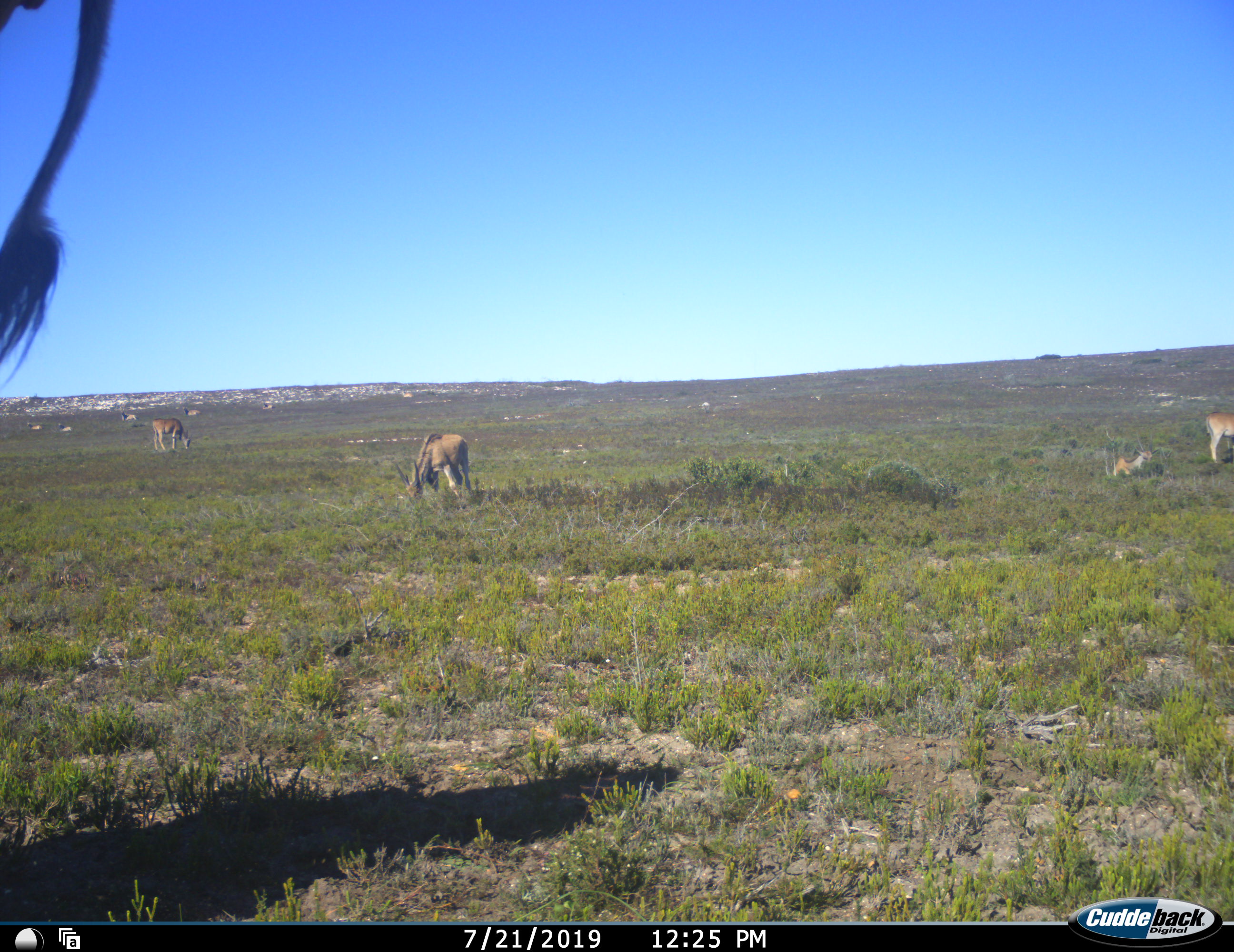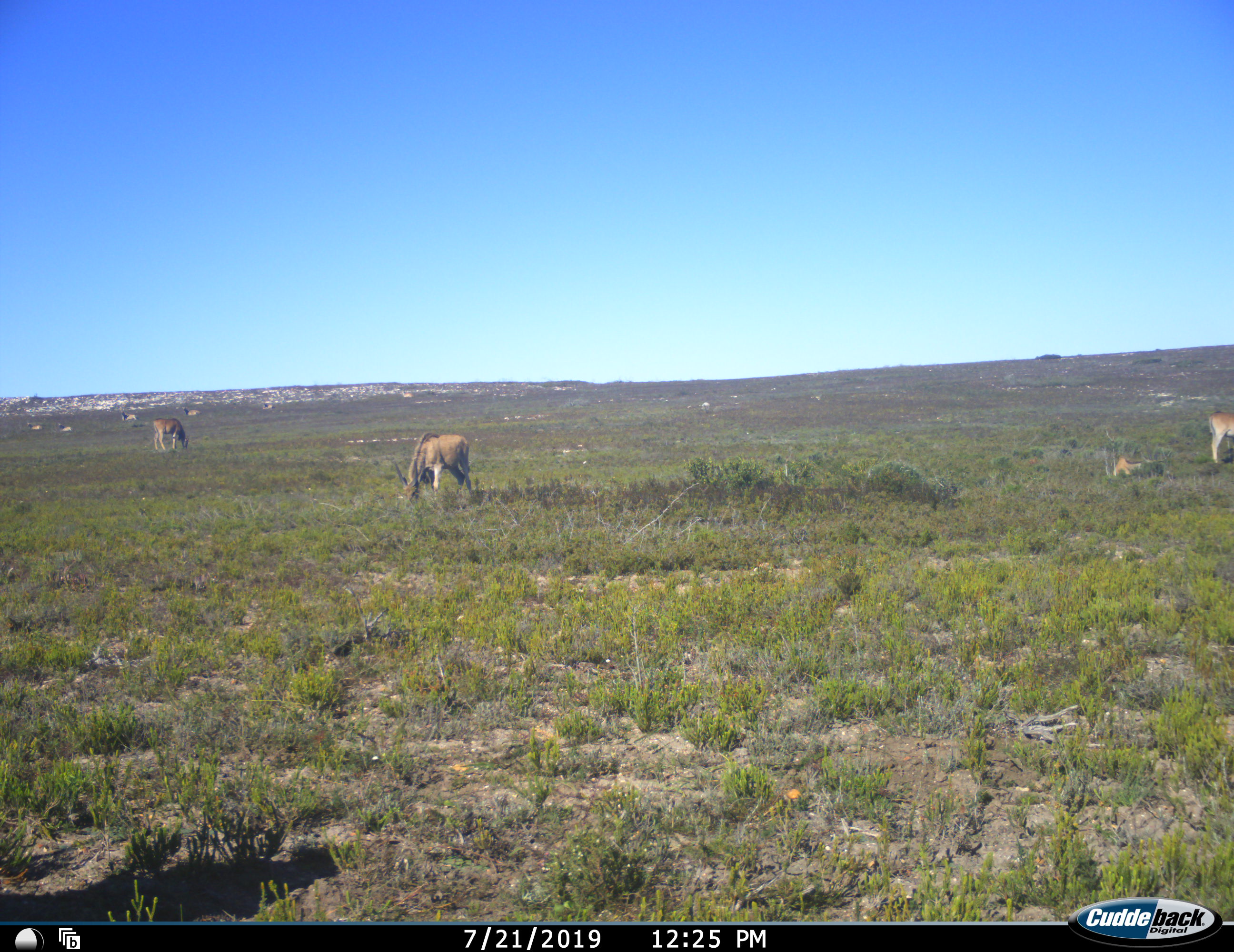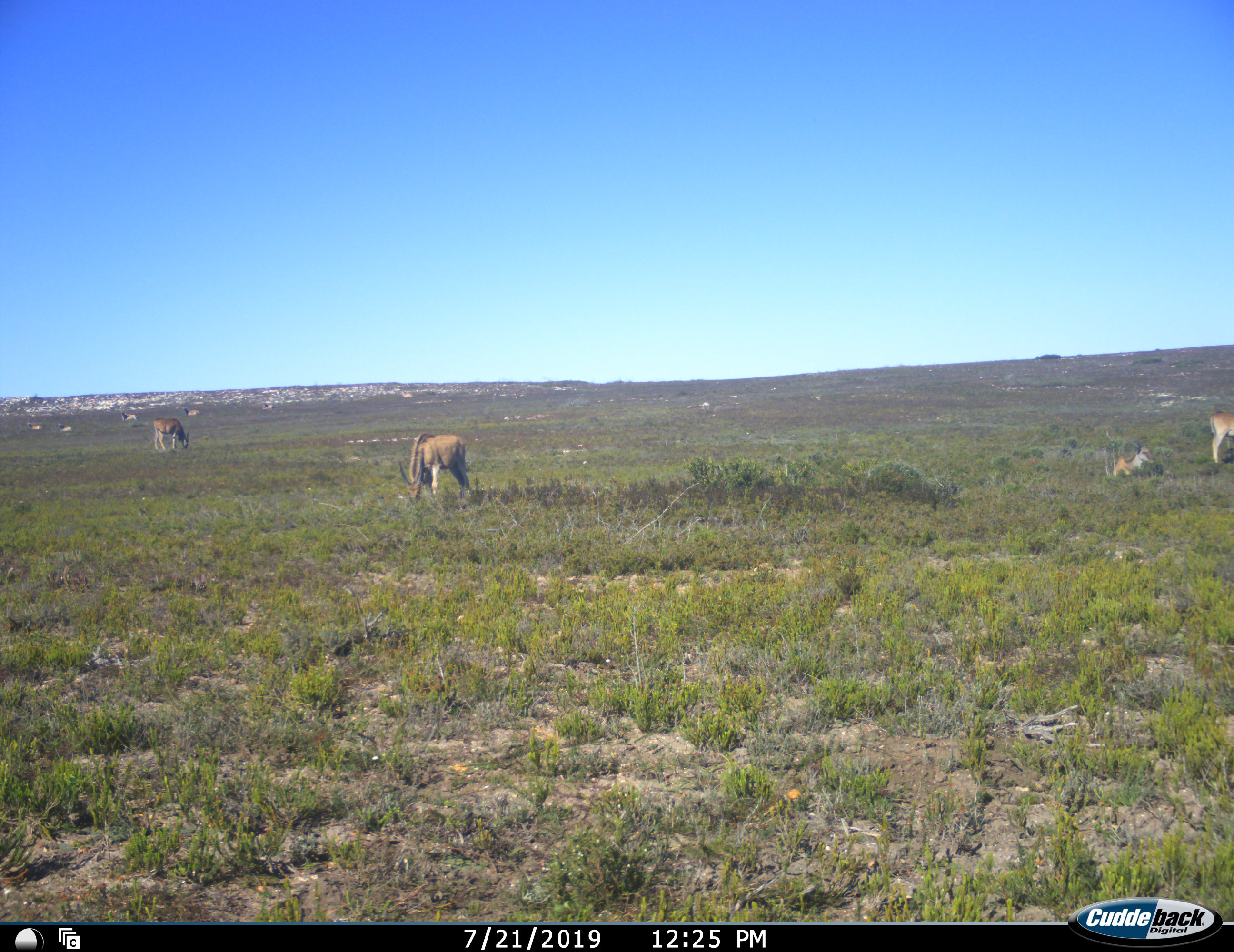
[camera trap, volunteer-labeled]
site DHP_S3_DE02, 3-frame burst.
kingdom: Animalia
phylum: Chordata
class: Mammalia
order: Artiodactyla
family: Bovidae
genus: Tragelaphus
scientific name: Tragelaphus oryx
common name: eland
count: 9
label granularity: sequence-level